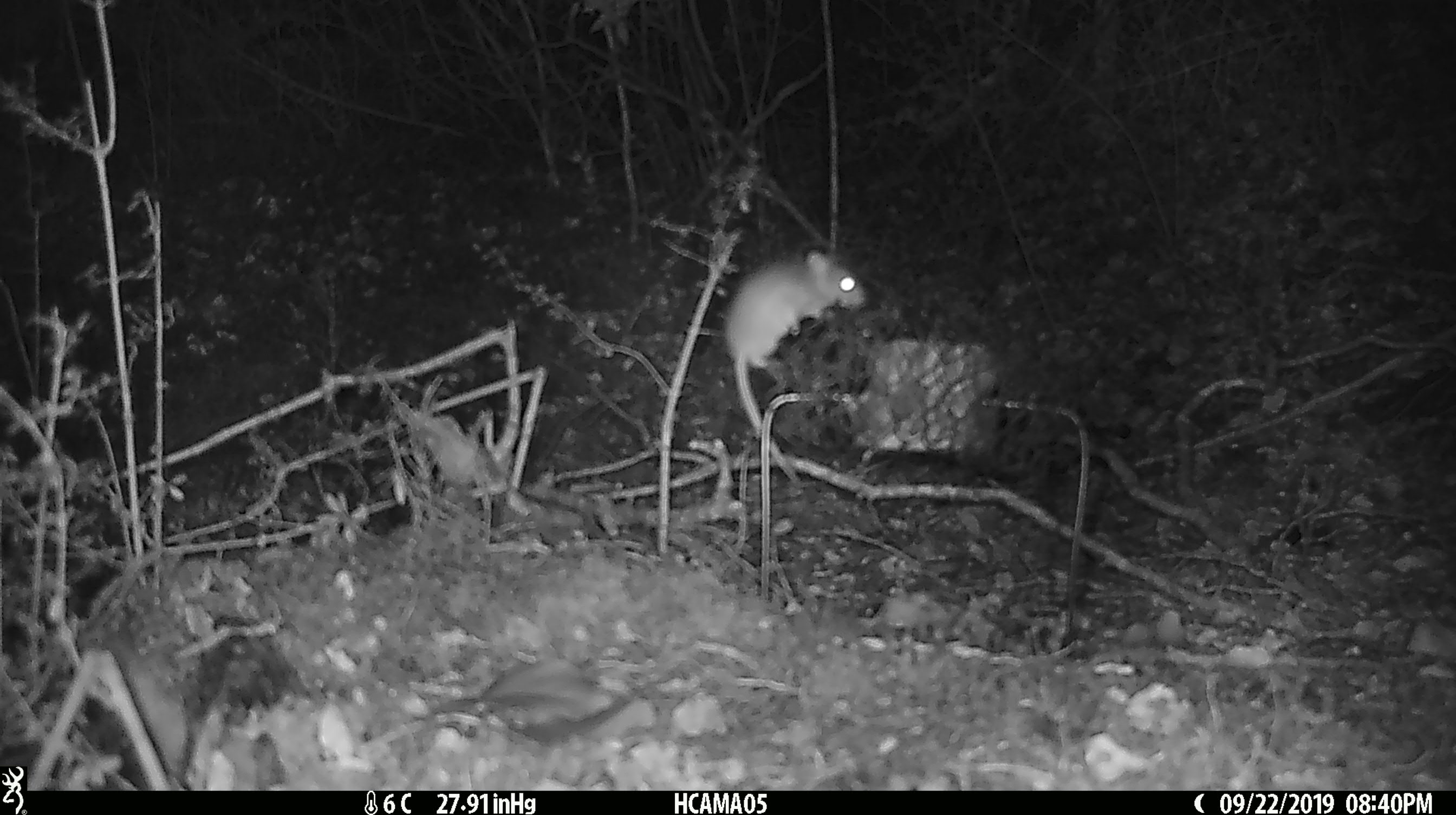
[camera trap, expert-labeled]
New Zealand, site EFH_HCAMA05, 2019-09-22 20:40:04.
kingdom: Animalia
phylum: Chordata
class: Mammalia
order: Rodentia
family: Muridae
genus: Mus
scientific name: Mus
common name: mouse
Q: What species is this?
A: Mouse (Mus).